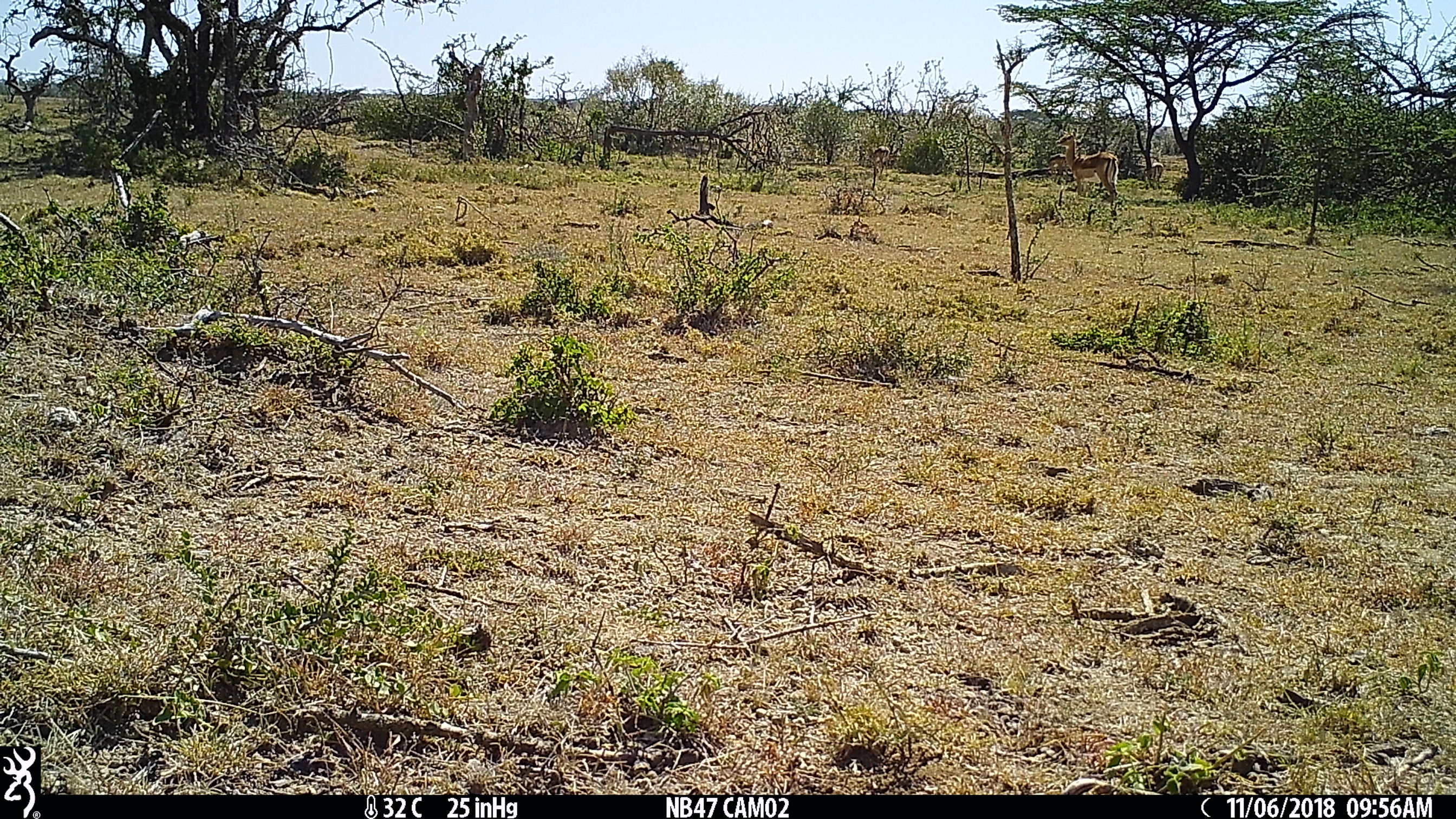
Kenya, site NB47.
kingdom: Animalia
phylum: Chordata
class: Mammalia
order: Artiodactyla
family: Bovidae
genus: Aepyceros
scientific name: Aepyceros melampus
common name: impala